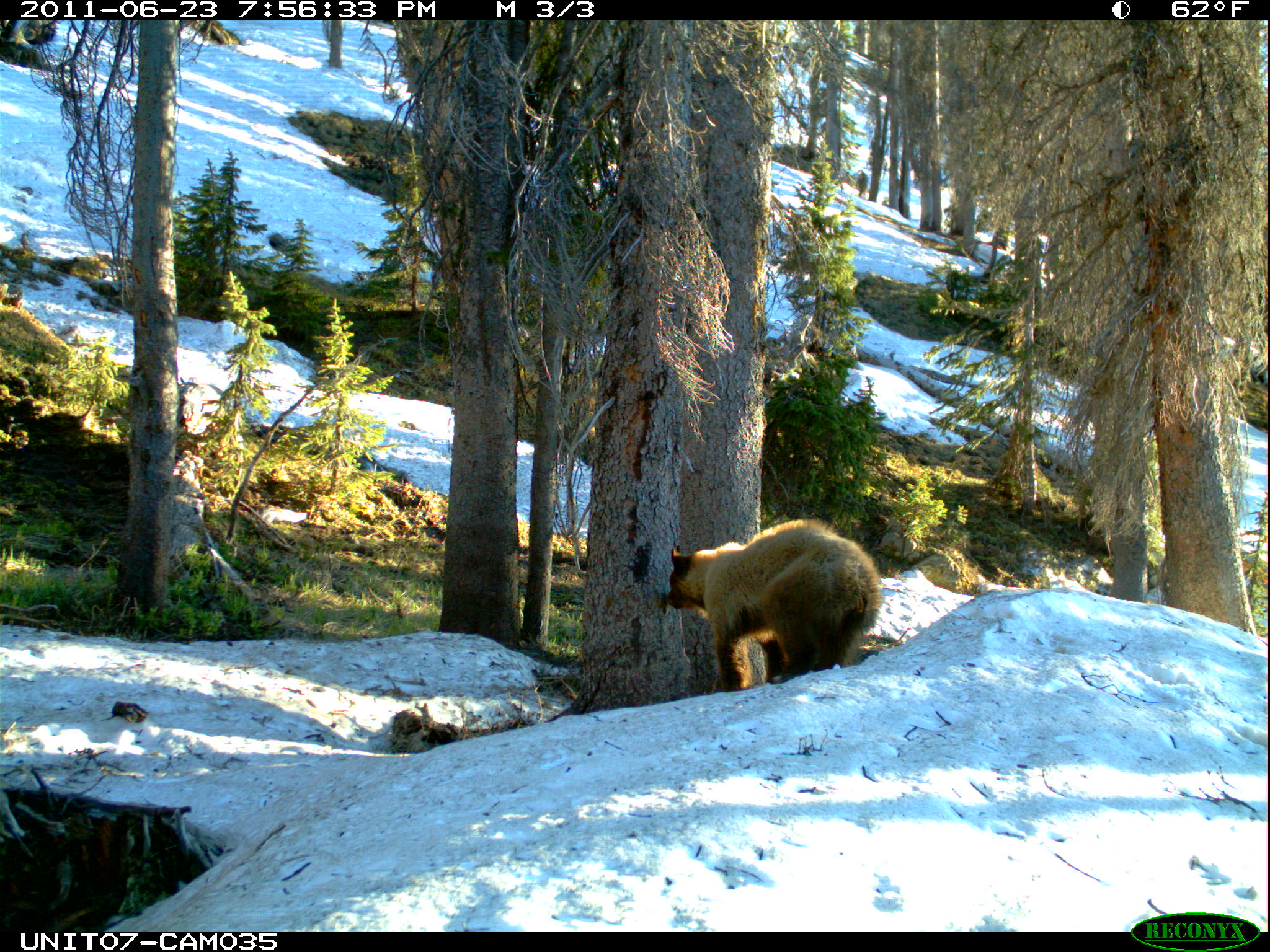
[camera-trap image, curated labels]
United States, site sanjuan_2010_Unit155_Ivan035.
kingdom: Animalia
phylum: Chordata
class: Mammalia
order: Carnivora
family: Ursidae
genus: Ursus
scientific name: Ursus americanus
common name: american black bear